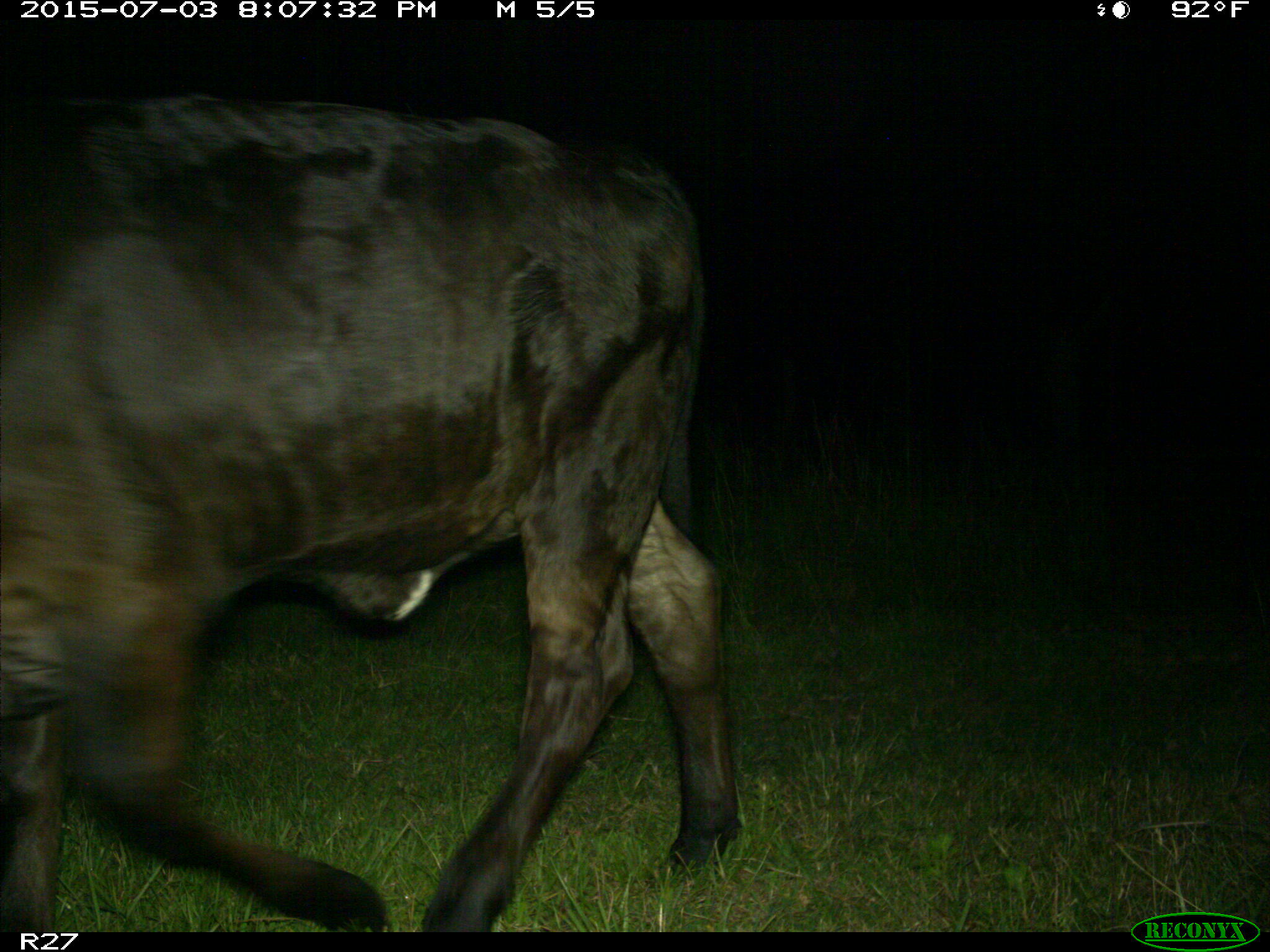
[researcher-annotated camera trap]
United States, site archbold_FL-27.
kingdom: Animalia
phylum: Chordata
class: Mammalia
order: Artiodactyla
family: Bovidae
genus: Bos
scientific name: Bos taurus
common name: domestic cow